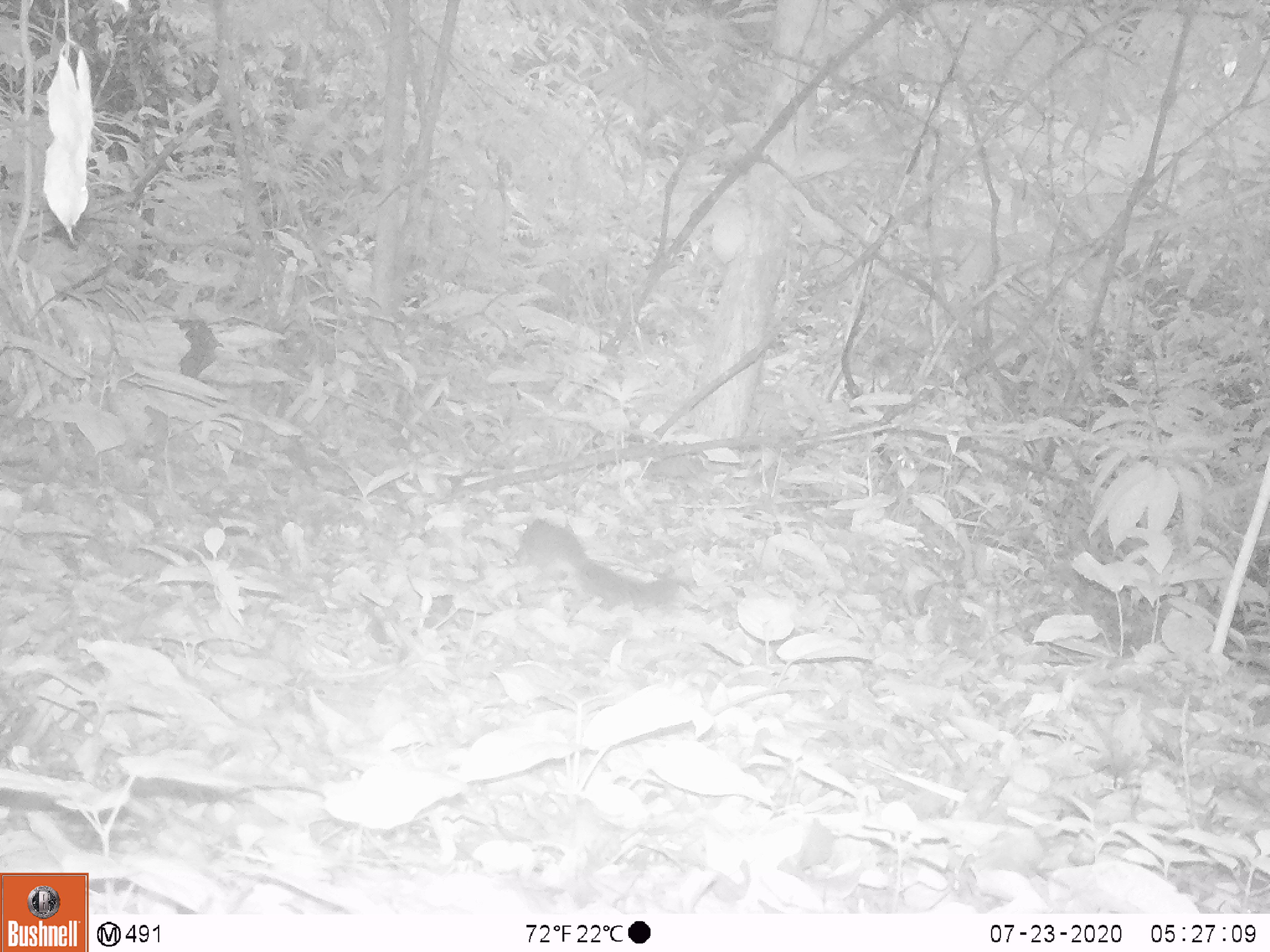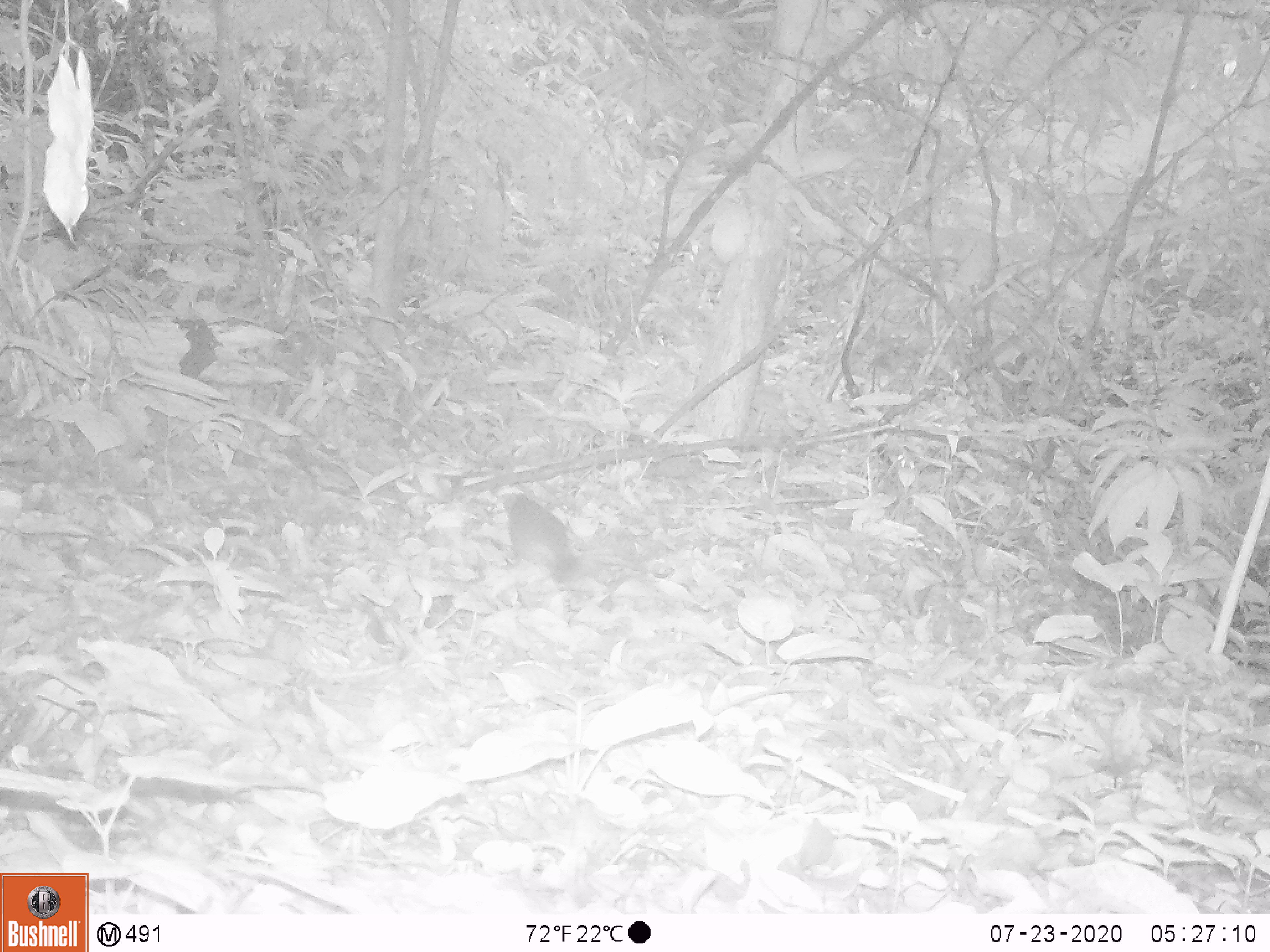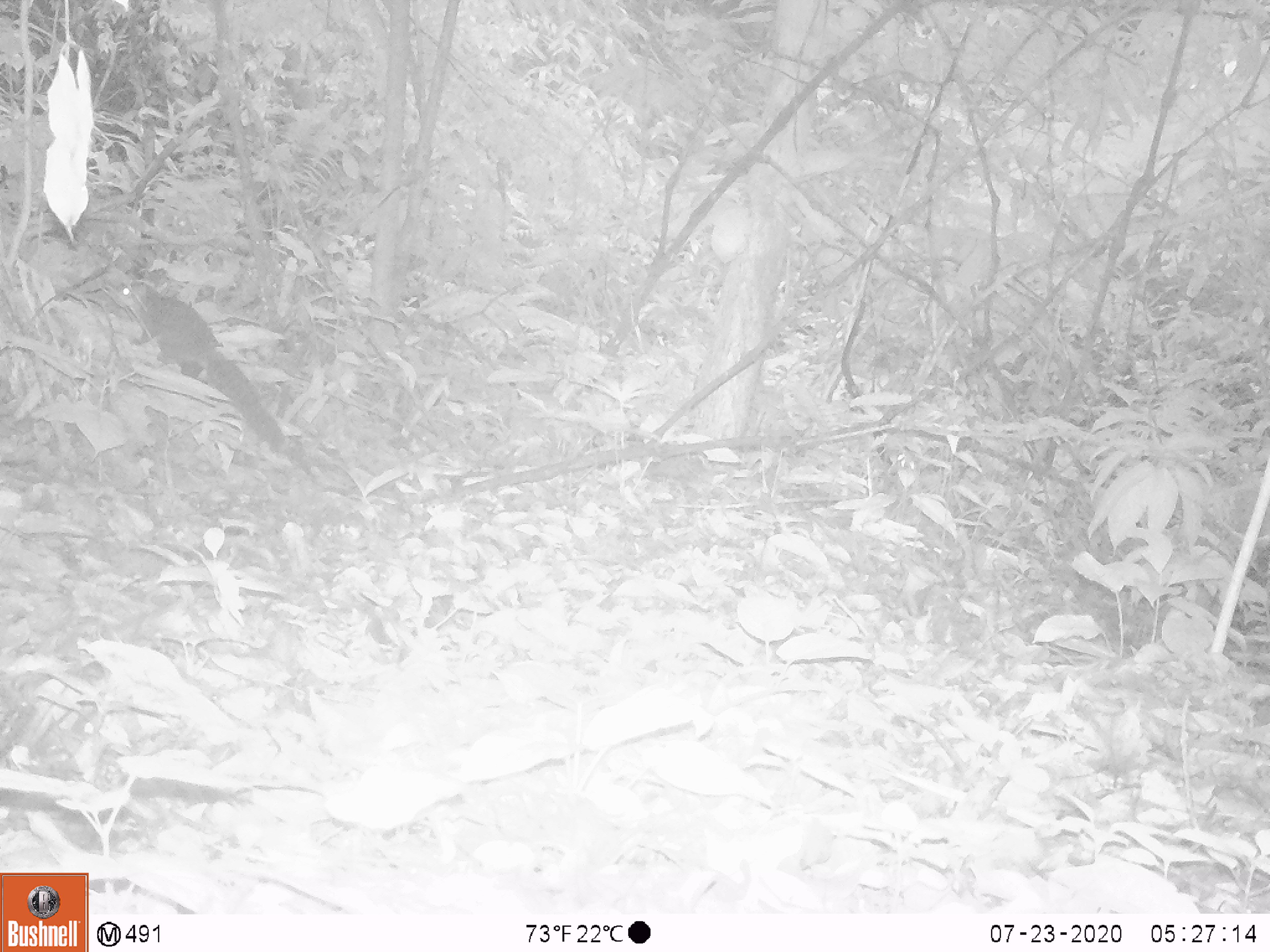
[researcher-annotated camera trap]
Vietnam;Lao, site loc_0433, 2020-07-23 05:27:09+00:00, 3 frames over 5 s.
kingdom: Animalia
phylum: Chordata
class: Mammalia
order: Rodentia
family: Sciuridae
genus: Callosciurus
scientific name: Callosciurus erythraeus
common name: pallas's squirrel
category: pallass squirrel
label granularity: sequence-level